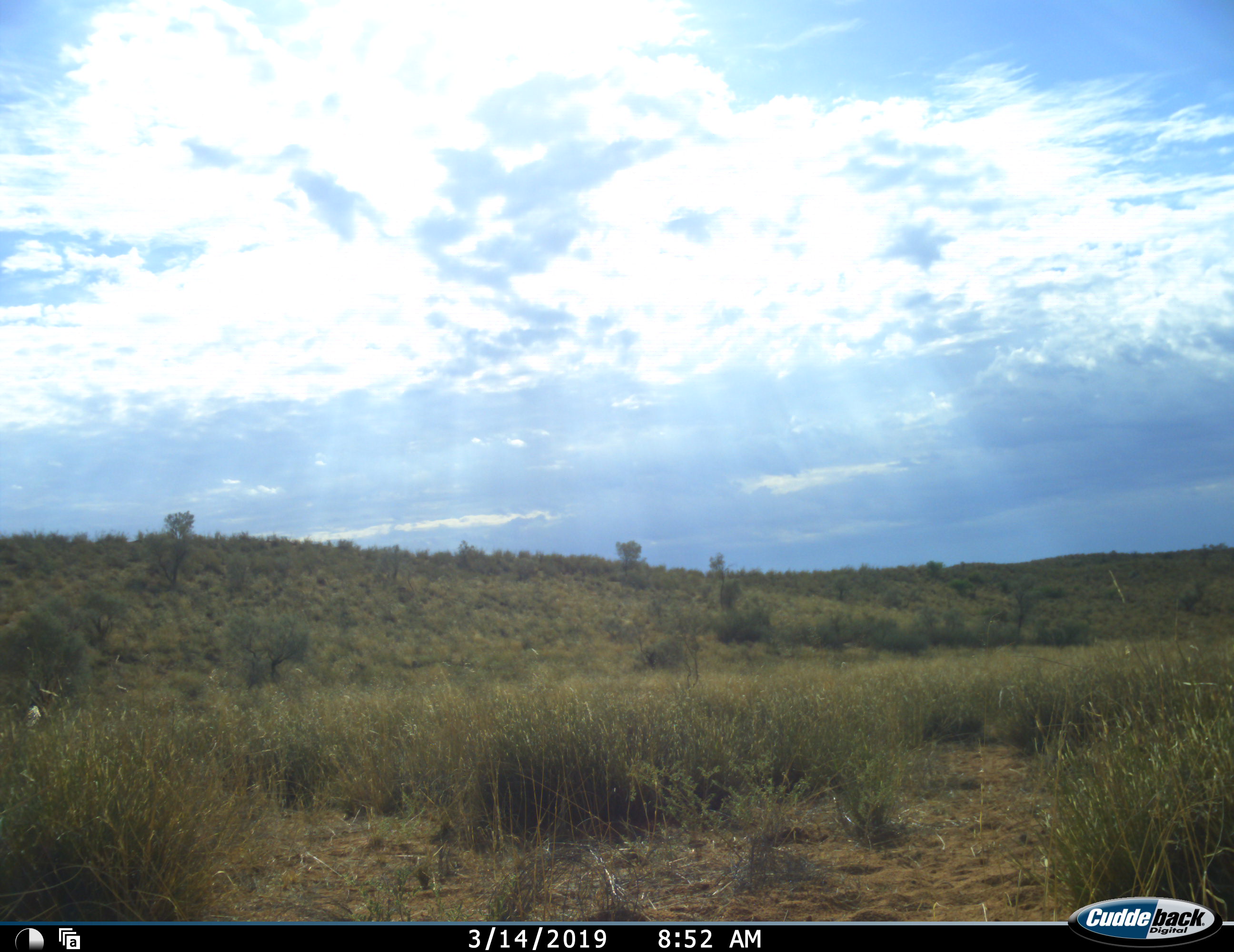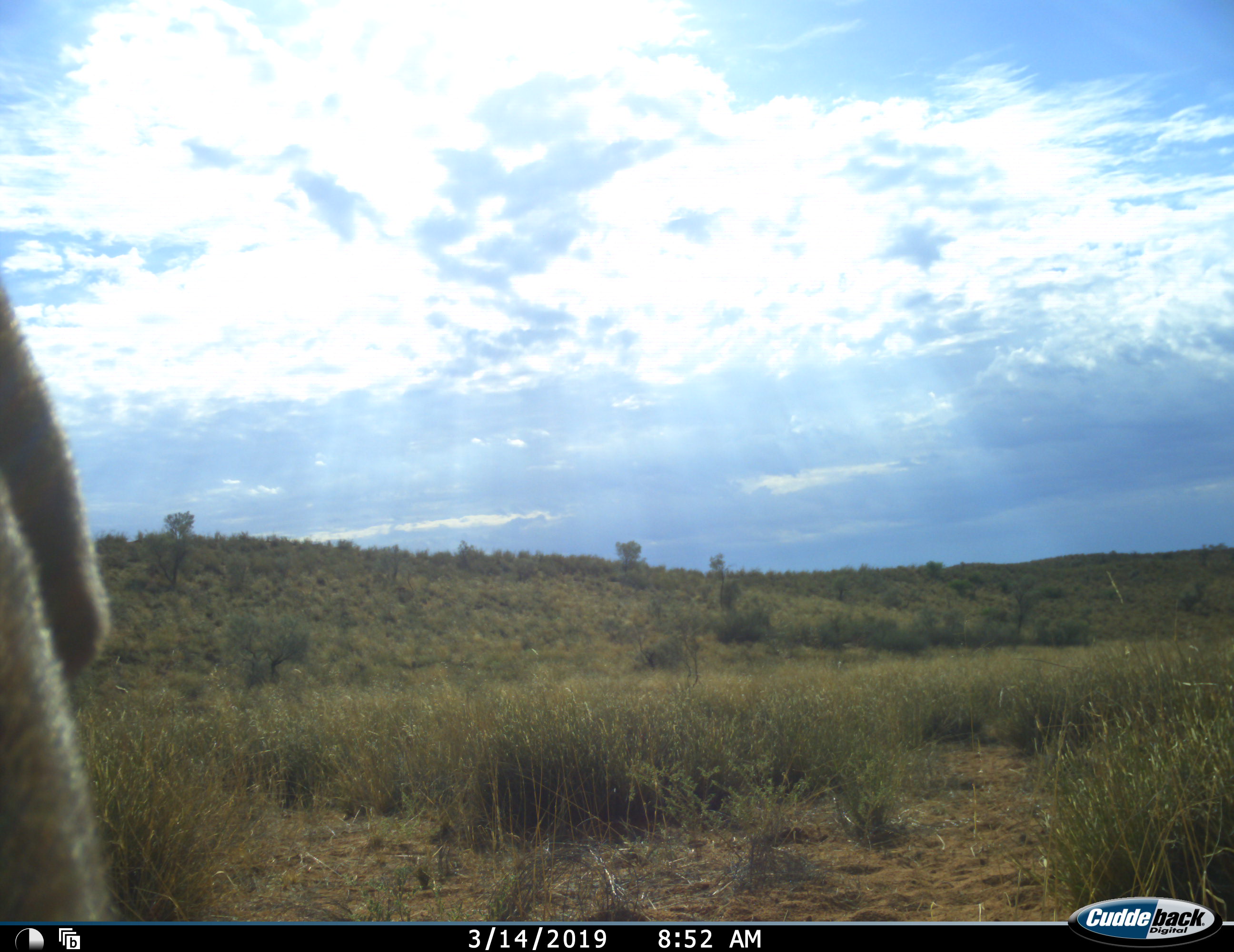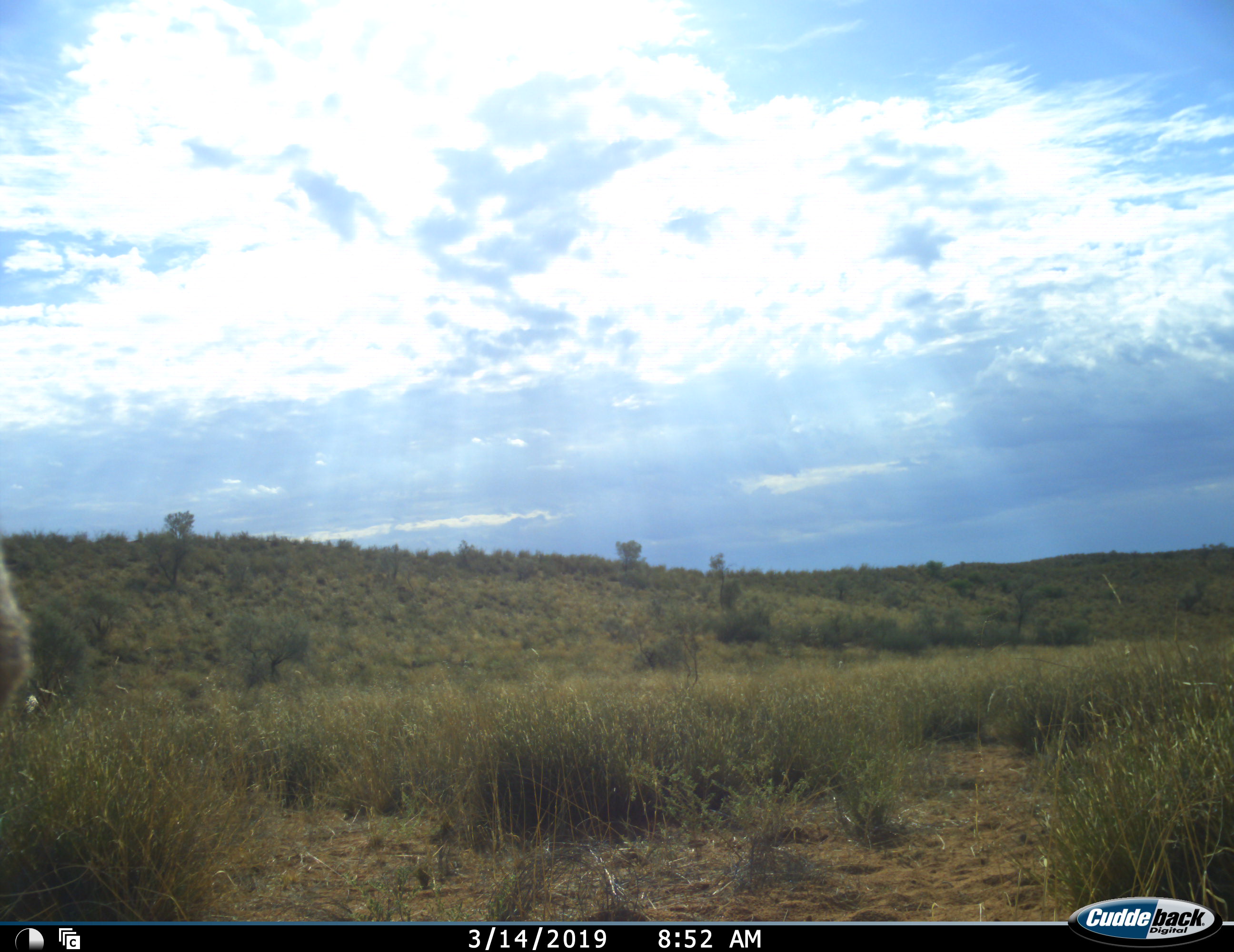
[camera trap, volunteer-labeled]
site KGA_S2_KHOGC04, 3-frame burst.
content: unidentified animal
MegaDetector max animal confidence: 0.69